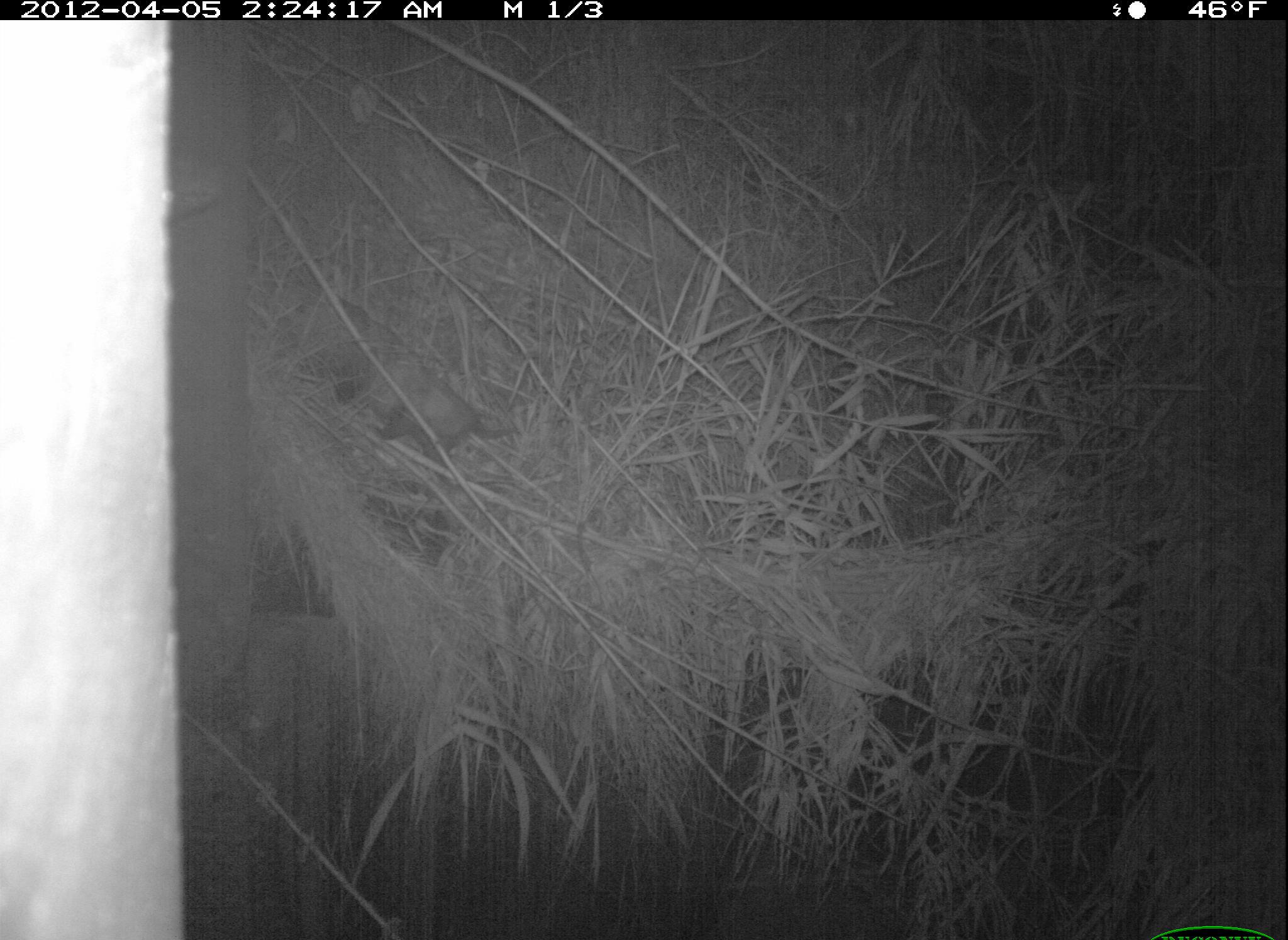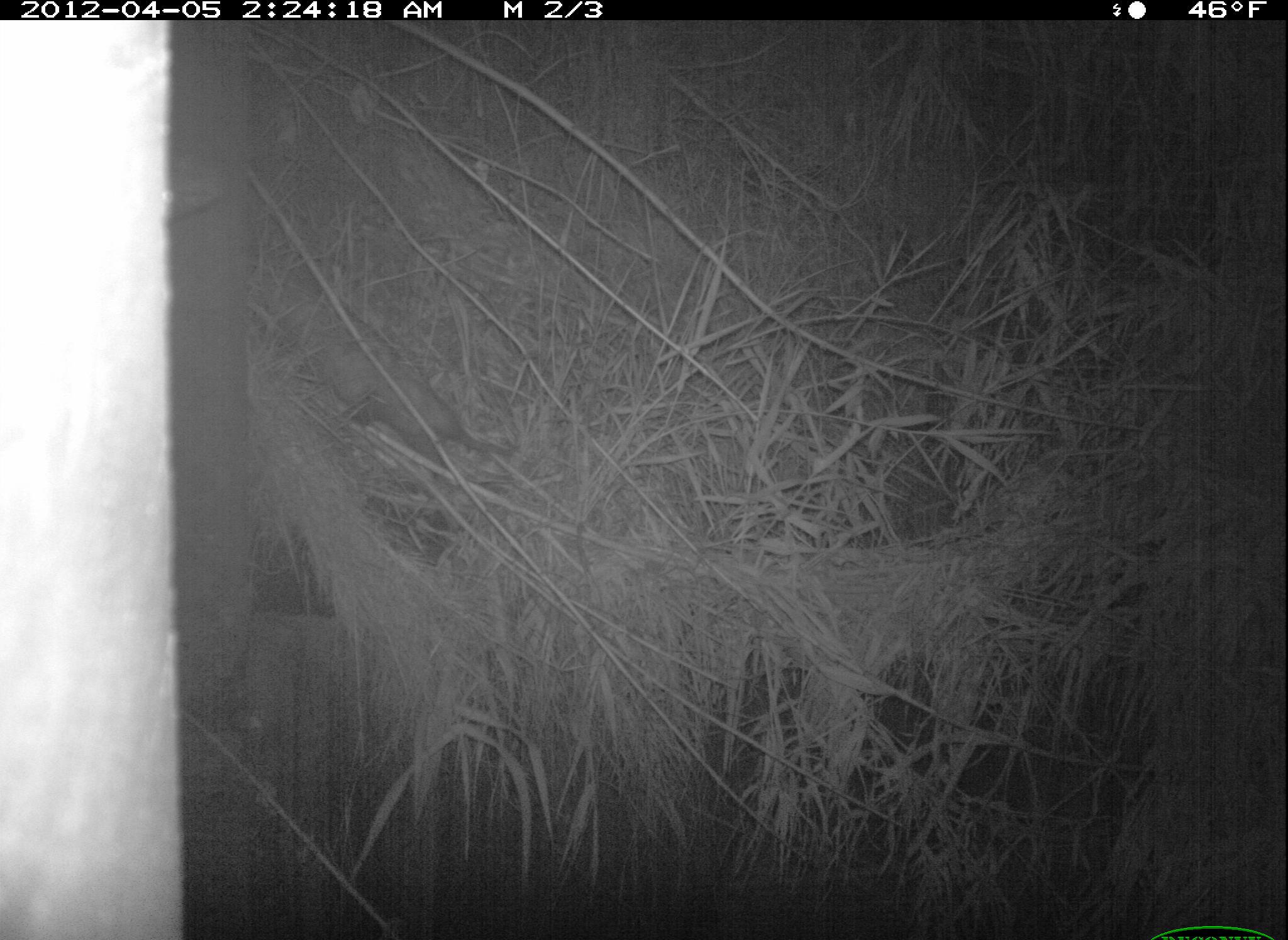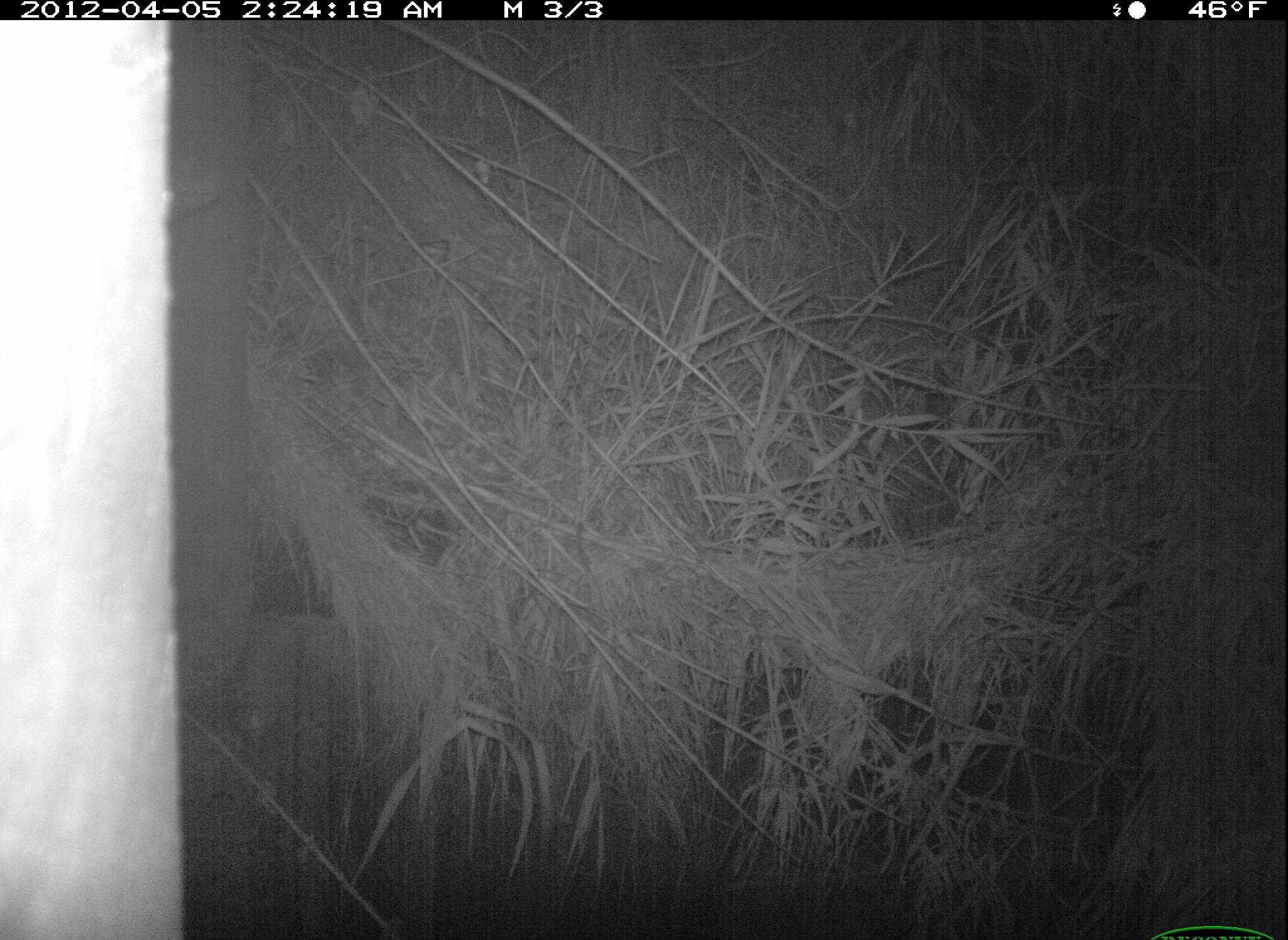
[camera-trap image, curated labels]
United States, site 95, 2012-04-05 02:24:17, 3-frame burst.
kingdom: Animalia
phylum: Chordata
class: Mammalia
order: Didelphimorphia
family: Didelphidae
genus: Didelphis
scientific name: Didelphis virginiana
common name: virginia opossum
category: opossum